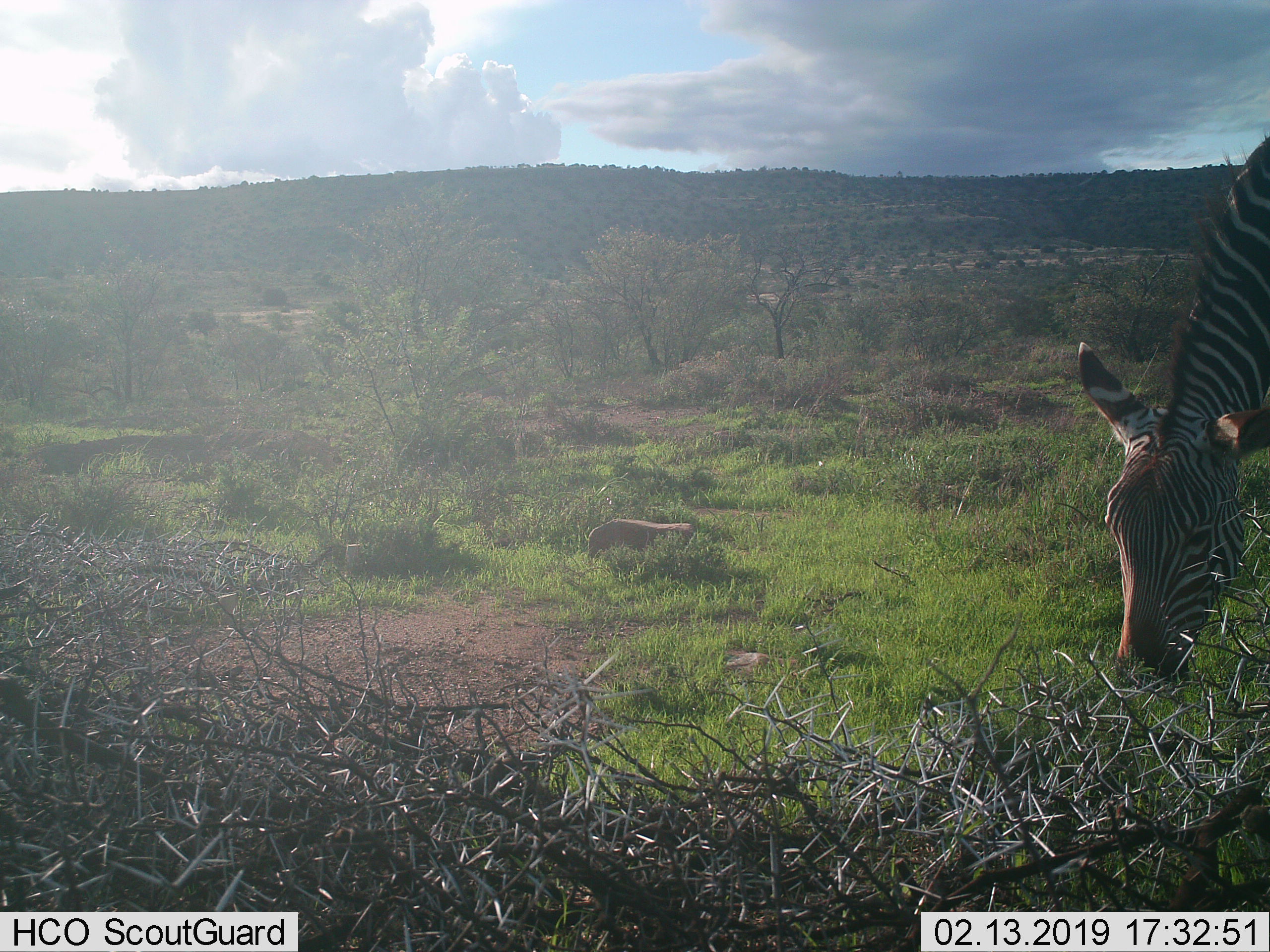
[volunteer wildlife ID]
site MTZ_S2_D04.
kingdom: Animalia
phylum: Chordata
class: Mammalia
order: Perissodactyla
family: Equidae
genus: Equus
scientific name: Equus zebra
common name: mountain zebra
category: zebramountain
Zebramountain (mountain zebra) (Equus zebra), count 1. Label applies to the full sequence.